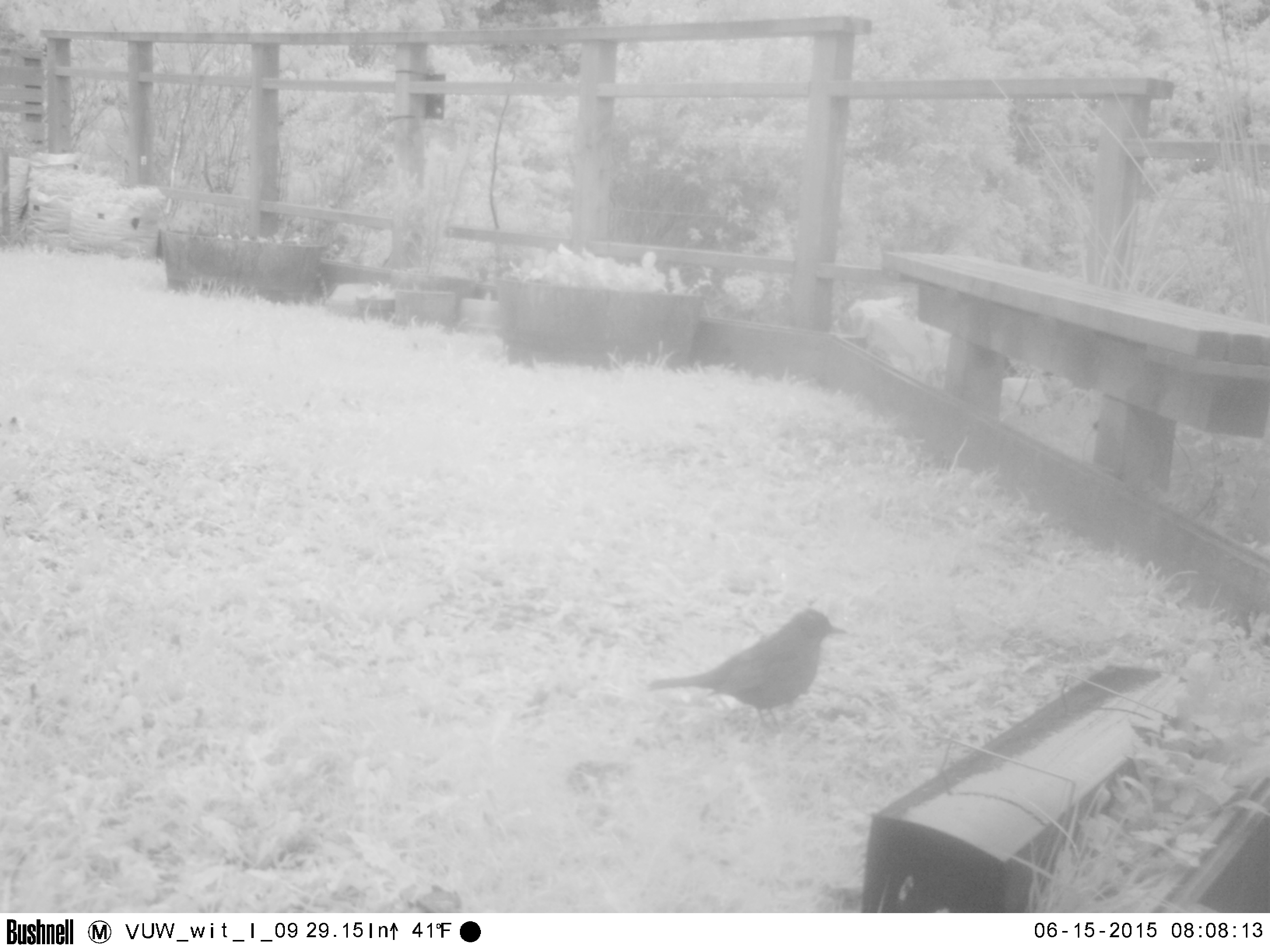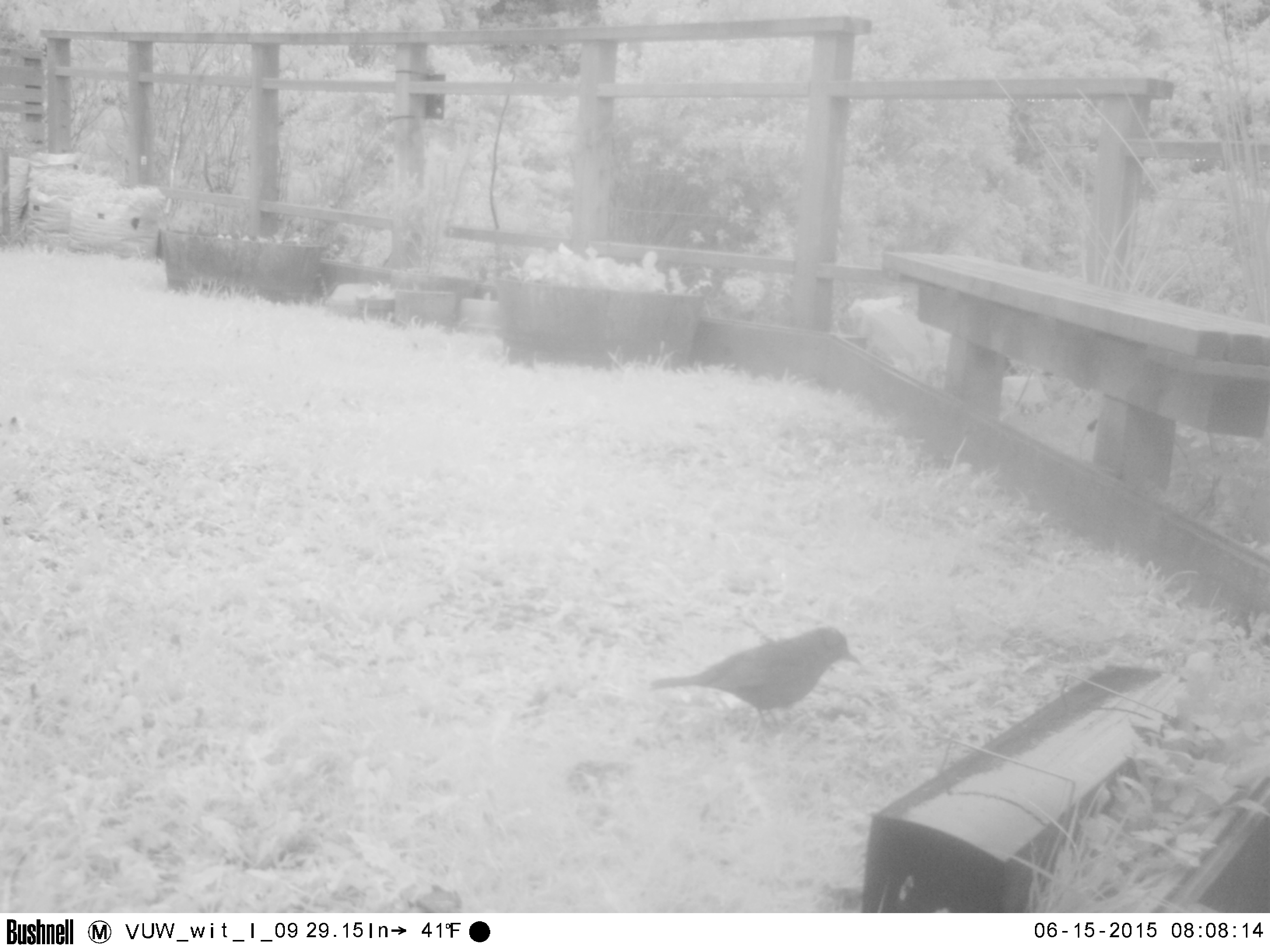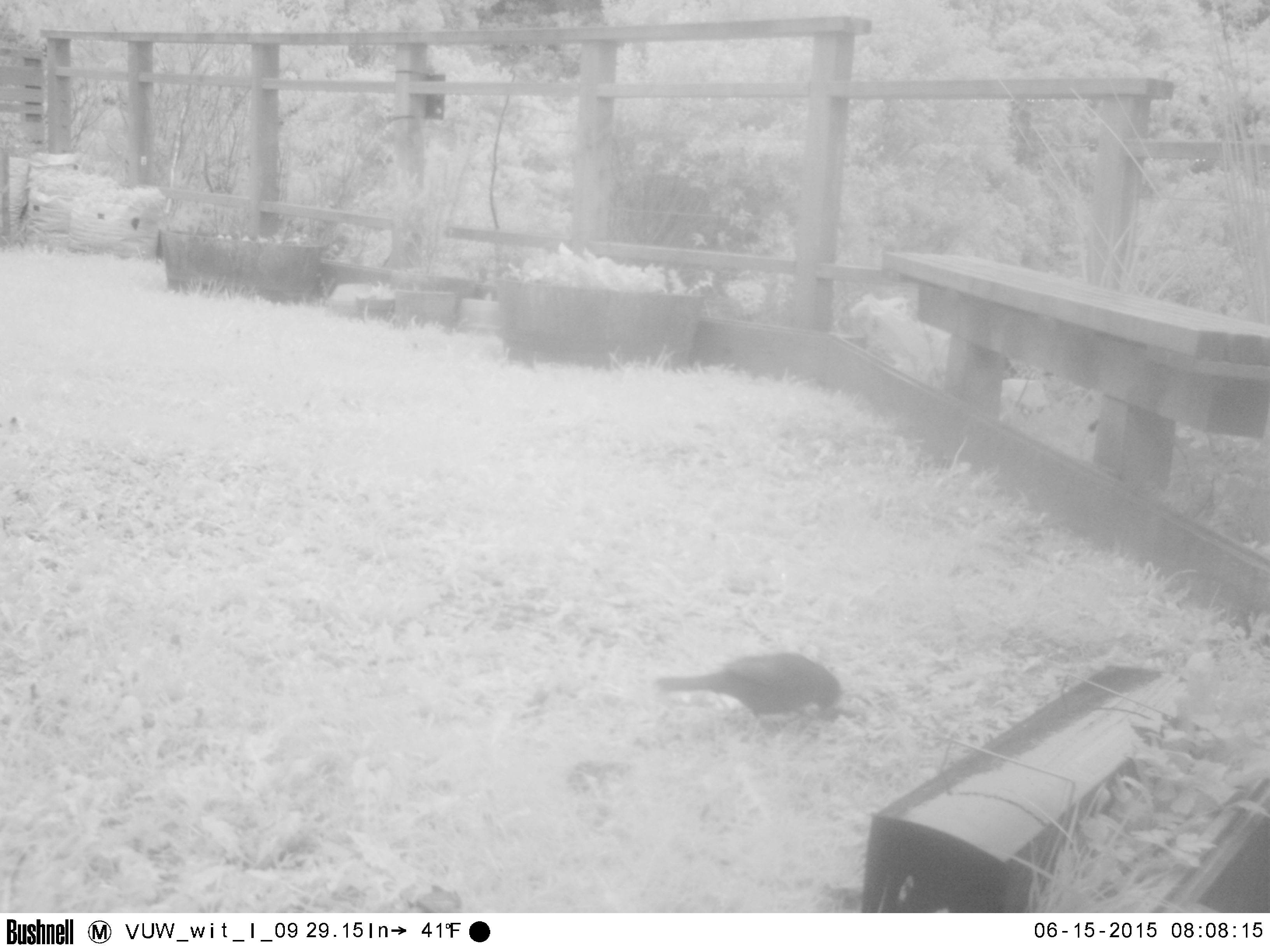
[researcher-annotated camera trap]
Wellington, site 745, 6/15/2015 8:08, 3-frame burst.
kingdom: Animalia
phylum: Chordata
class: Aves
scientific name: Aves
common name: bird